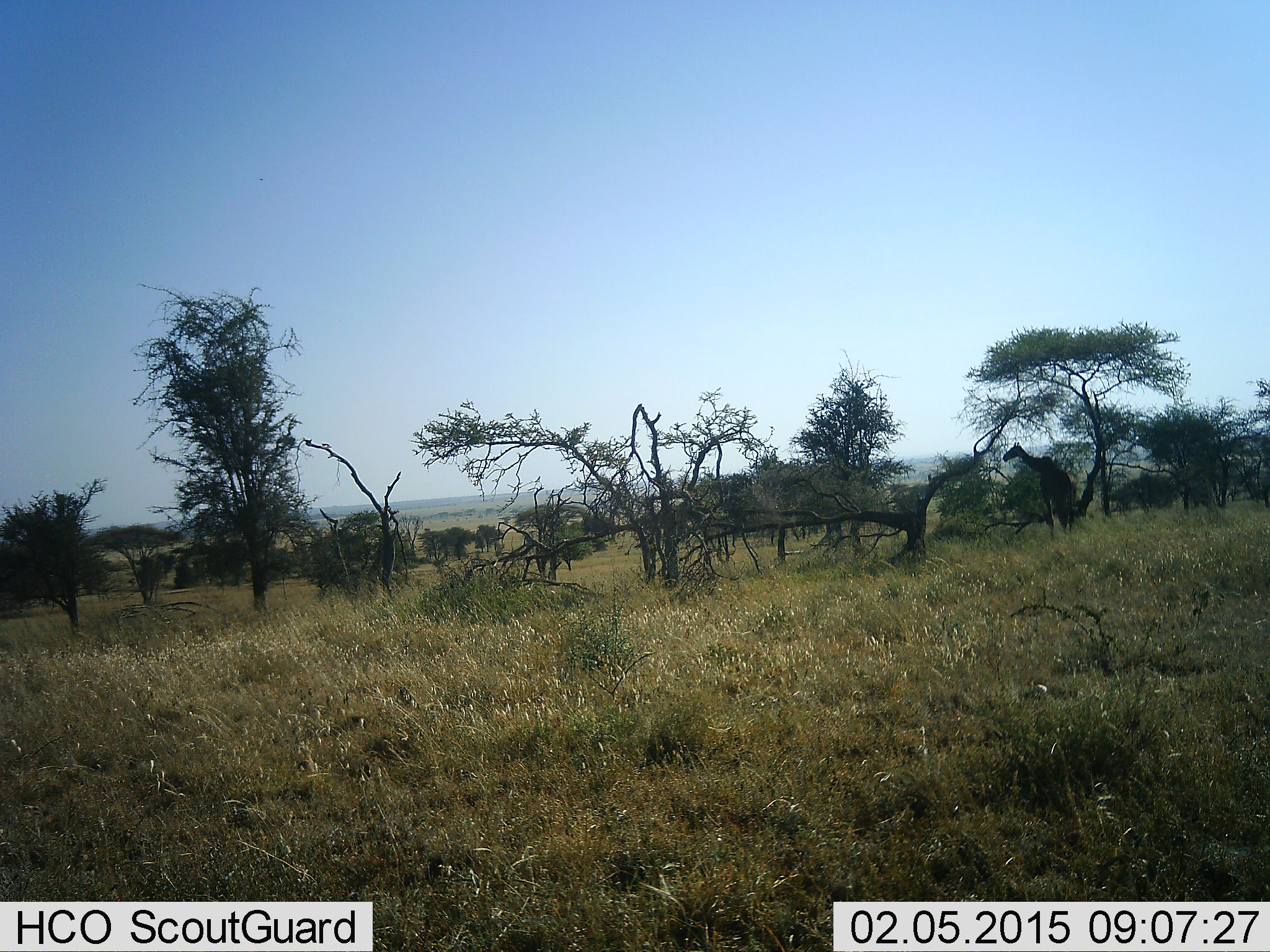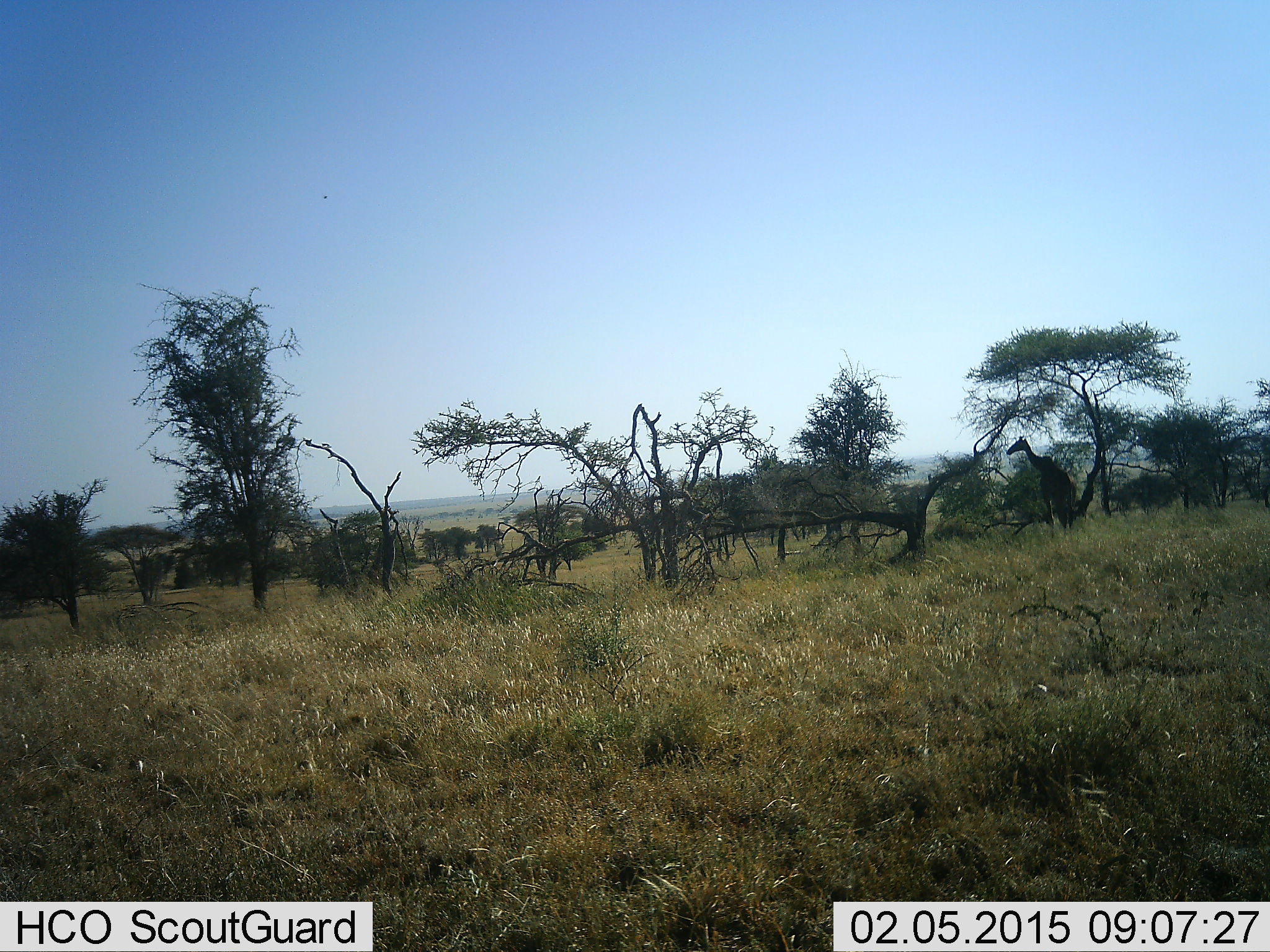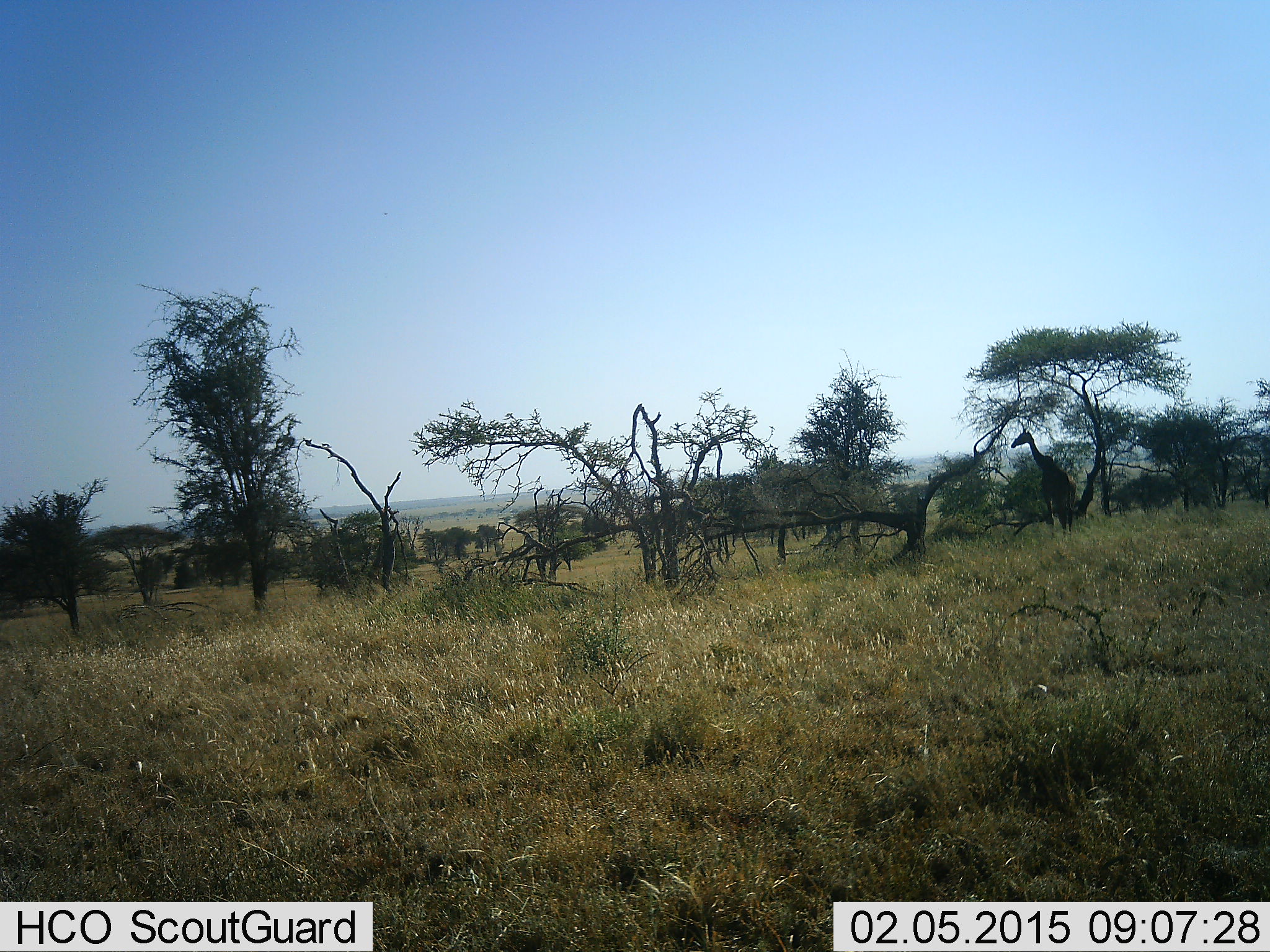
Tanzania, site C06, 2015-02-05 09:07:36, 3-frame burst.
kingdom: Animalia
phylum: Chordata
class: Mammalia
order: Artiodactyla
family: Giraffidae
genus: Giraffa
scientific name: Giraffa camelopardalis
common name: giraffe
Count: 1.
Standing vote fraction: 90%.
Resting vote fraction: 0%.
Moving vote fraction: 0%.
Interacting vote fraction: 0%.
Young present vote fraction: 0%.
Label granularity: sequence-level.